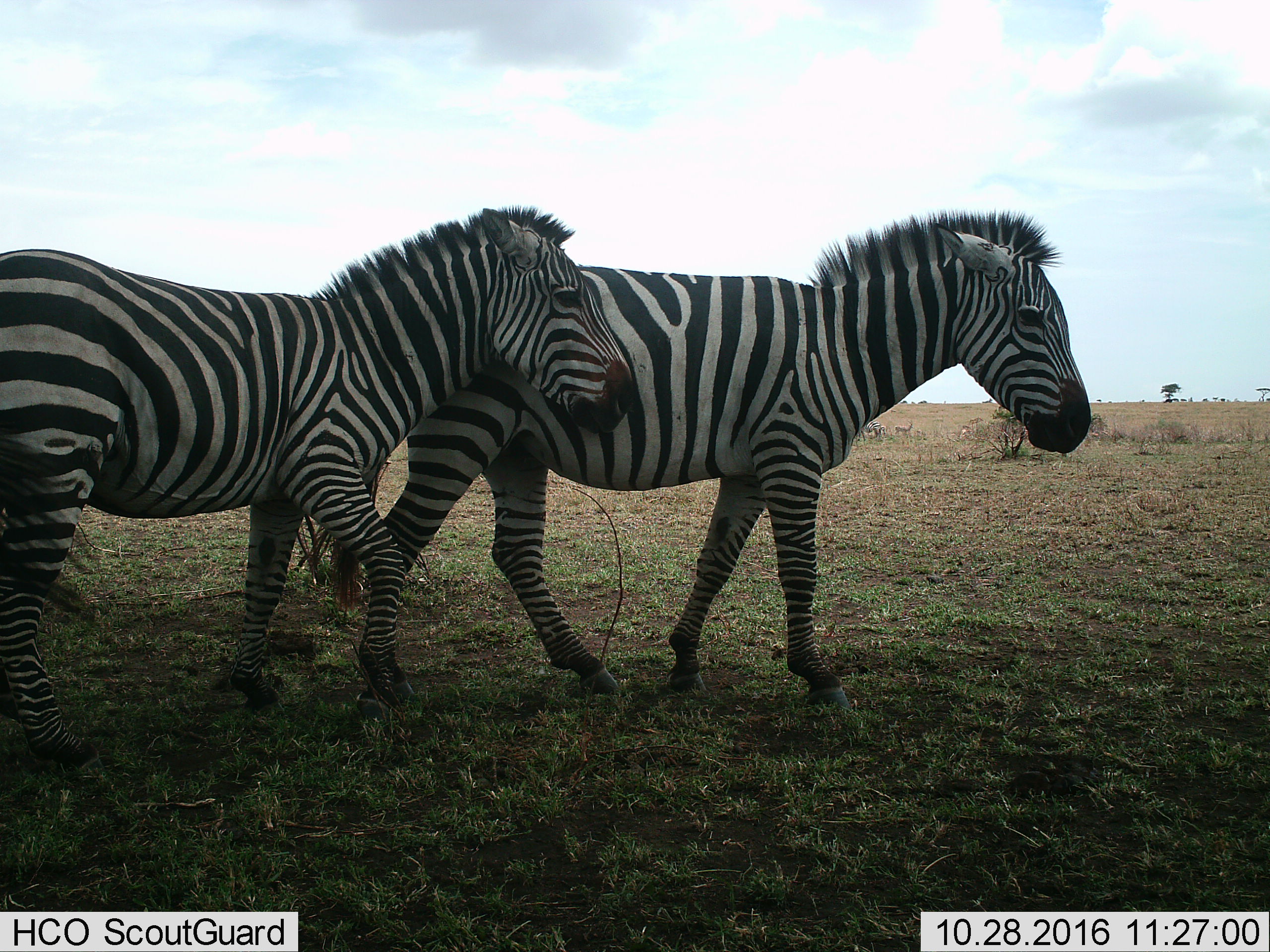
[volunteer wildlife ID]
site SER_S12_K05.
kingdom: Animalia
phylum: Chordata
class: Mammalia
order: Perissodactyla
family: Equidae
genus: Equus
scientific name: Equus quagga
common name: plains zebra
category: zebraplains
Zebraplains (plains zebra) (Equus quagga), count 2. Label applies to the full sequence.